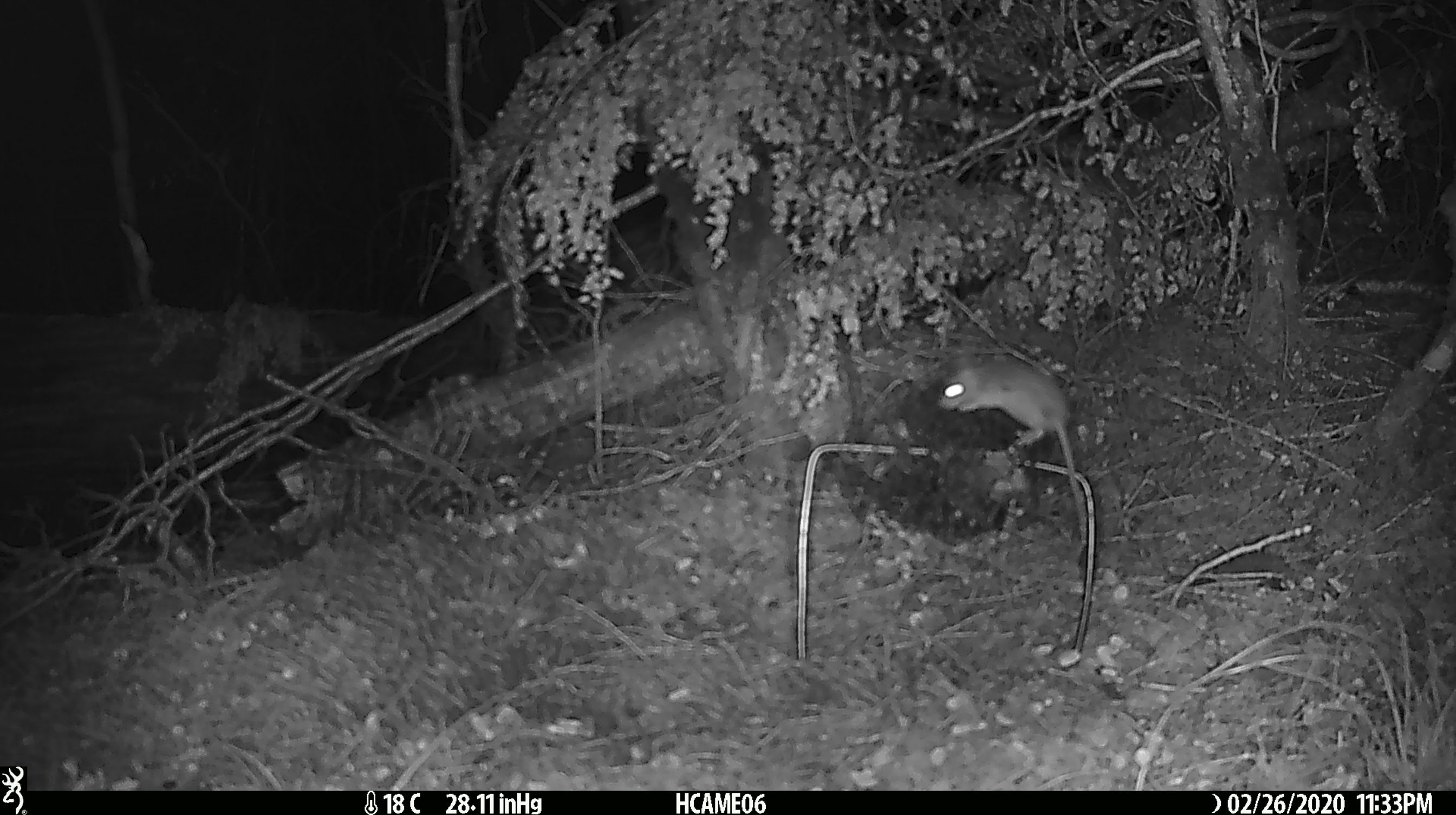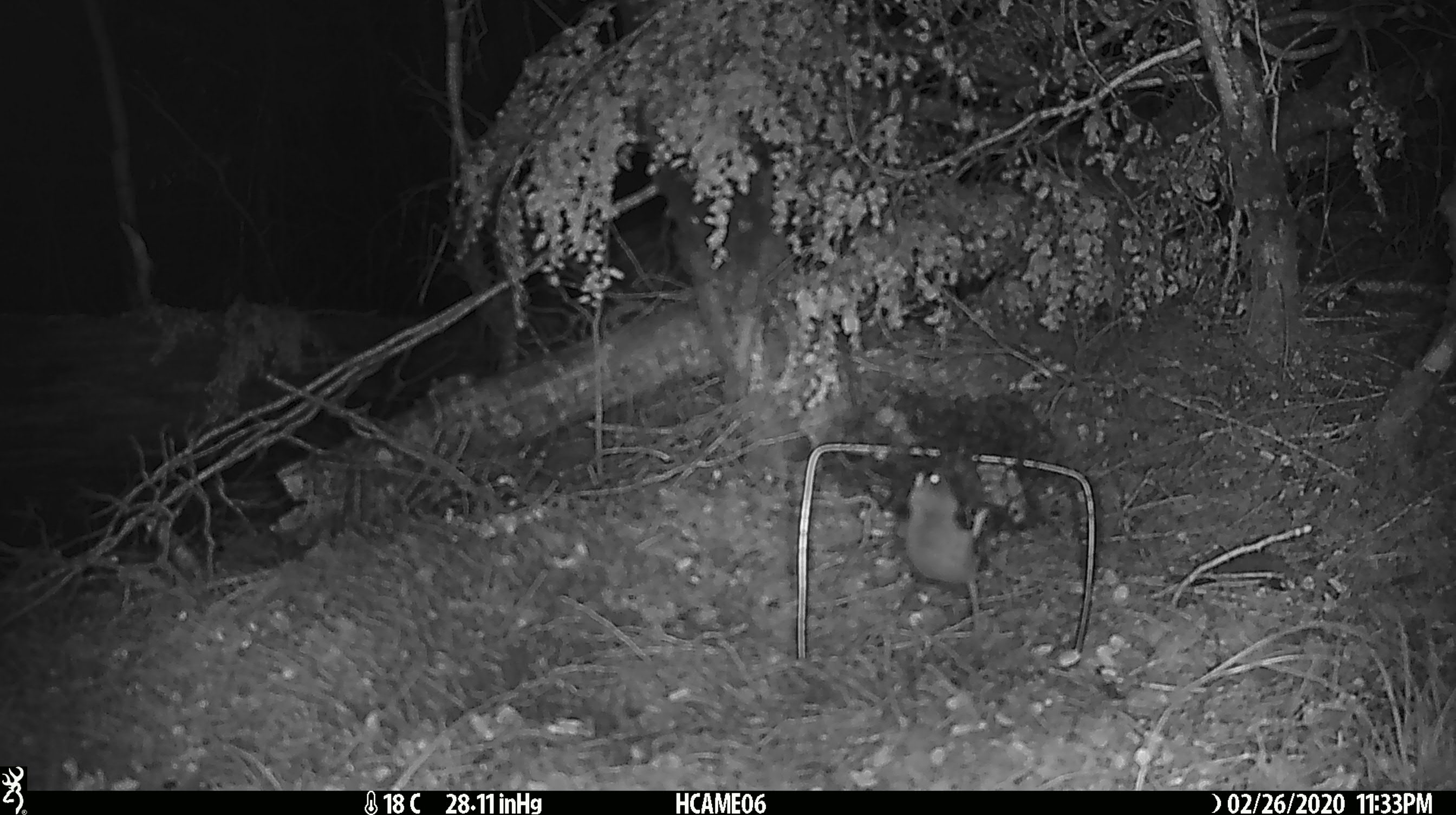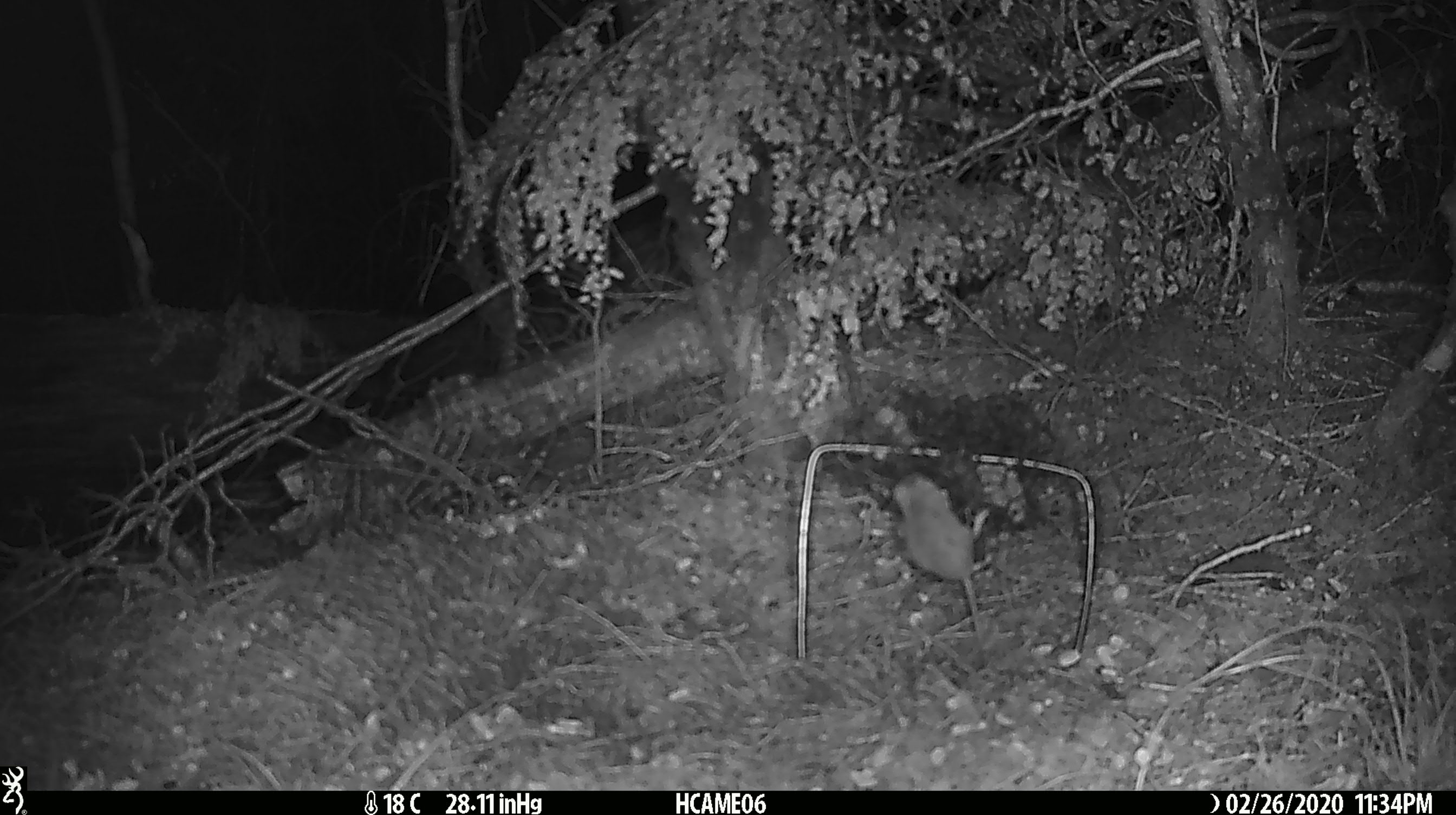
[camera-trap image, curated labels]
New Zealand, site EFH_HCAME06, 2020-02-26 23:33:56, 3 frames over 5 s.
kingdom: Animalia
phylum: Chordata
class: Mammalia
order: Rodentia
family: Muridae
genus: Mus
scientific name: Mus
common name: mouse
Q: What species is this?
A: Mouse (Mus).